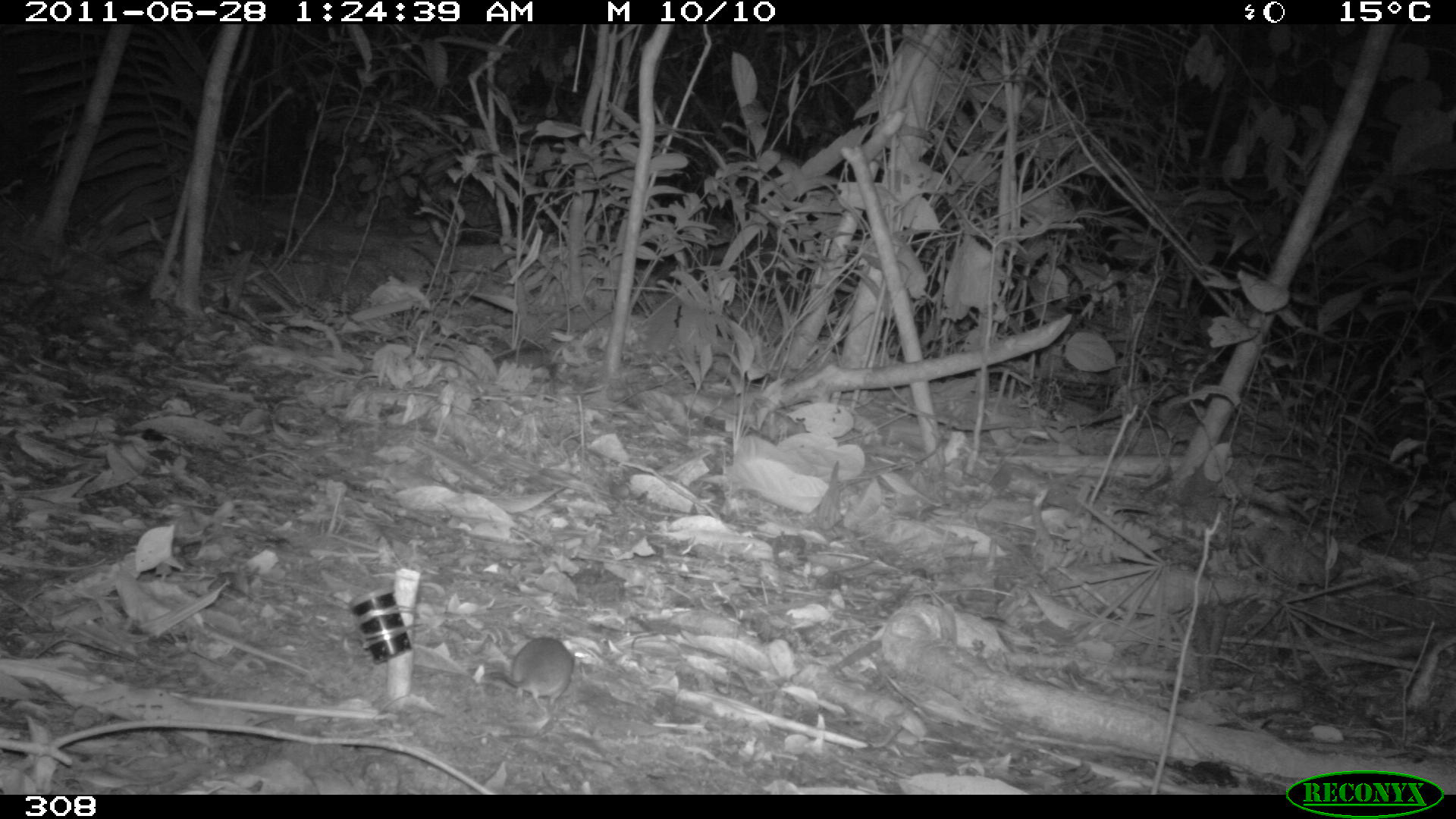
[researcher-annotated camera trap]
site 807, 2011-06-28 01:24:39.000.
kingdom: Animalia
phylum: Chordata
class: Mammalia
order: Rodentia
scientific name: Rodentia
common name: rodents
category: unknown rodent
Unknown rodent (rodents) (Rodentia).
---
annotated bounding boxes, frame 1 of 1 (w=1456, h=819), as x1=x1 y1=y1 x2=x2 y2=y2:
unknown rodent: x1=486 y1=636 x2=575 y2=710